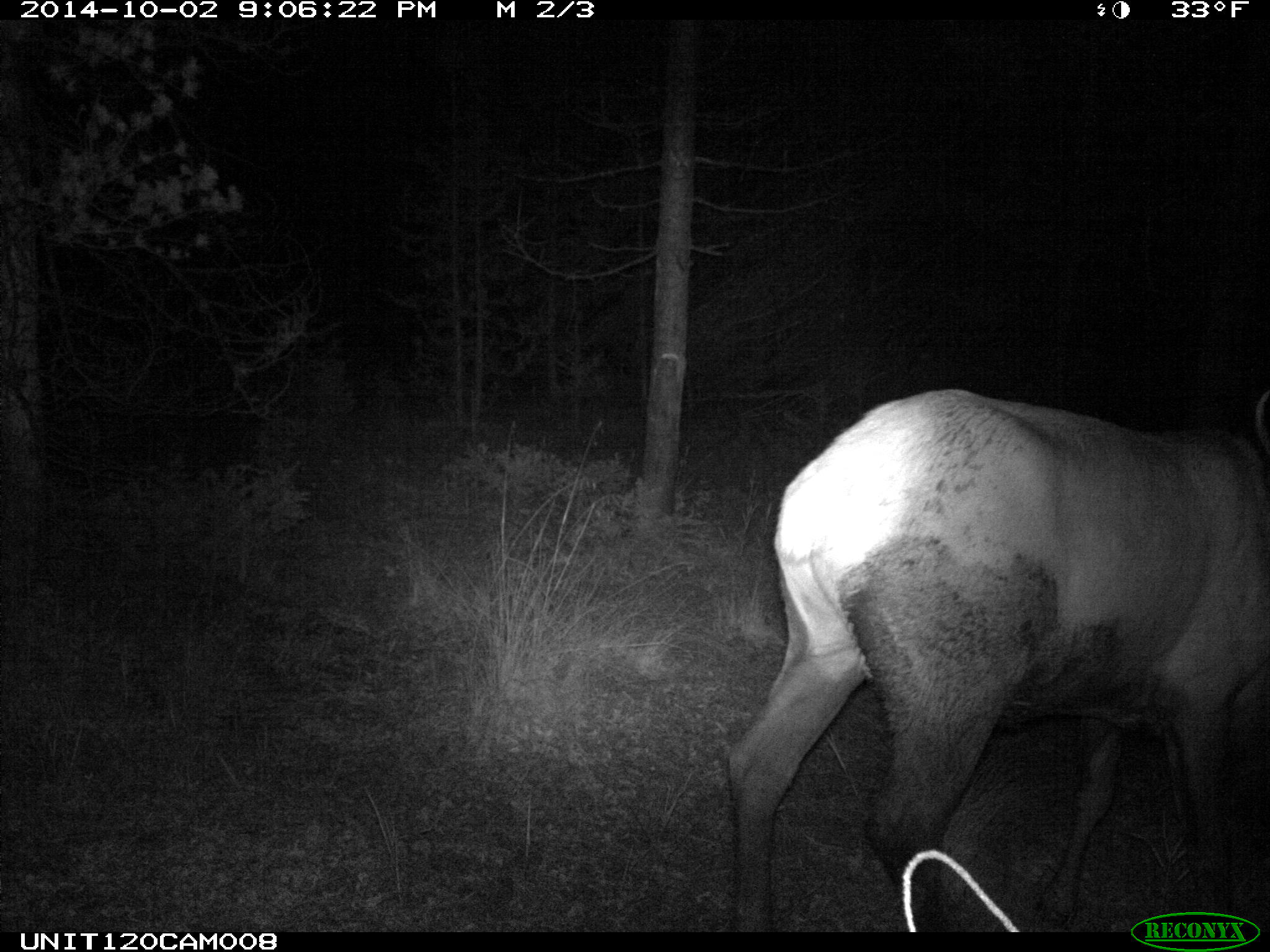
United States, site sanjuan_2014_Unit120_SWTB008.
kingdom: Animalia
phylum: Chordata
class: Mammalia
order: Artiodactyla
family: Cervidae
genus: Cervus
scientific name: Cervus elaphus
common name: red deer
Cervus elaphus (red deer).